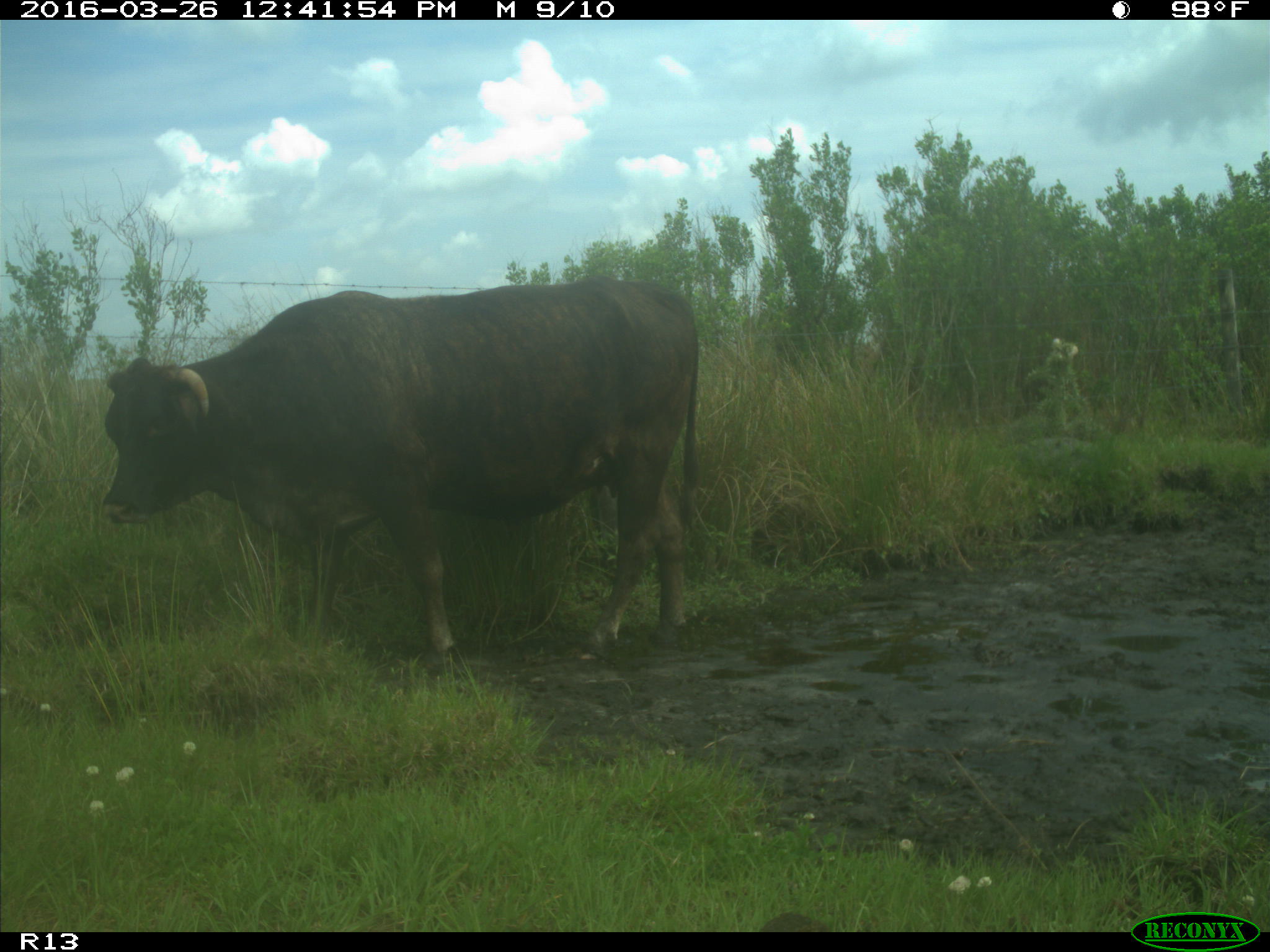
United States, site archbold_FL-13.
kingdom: Animalia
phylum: Chordata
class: Mammalia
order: Artiodactyla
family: Bovidae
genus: Bos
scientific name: Bos taurus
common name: domestic cow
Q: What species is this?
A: Bos taurus (domestic cow).